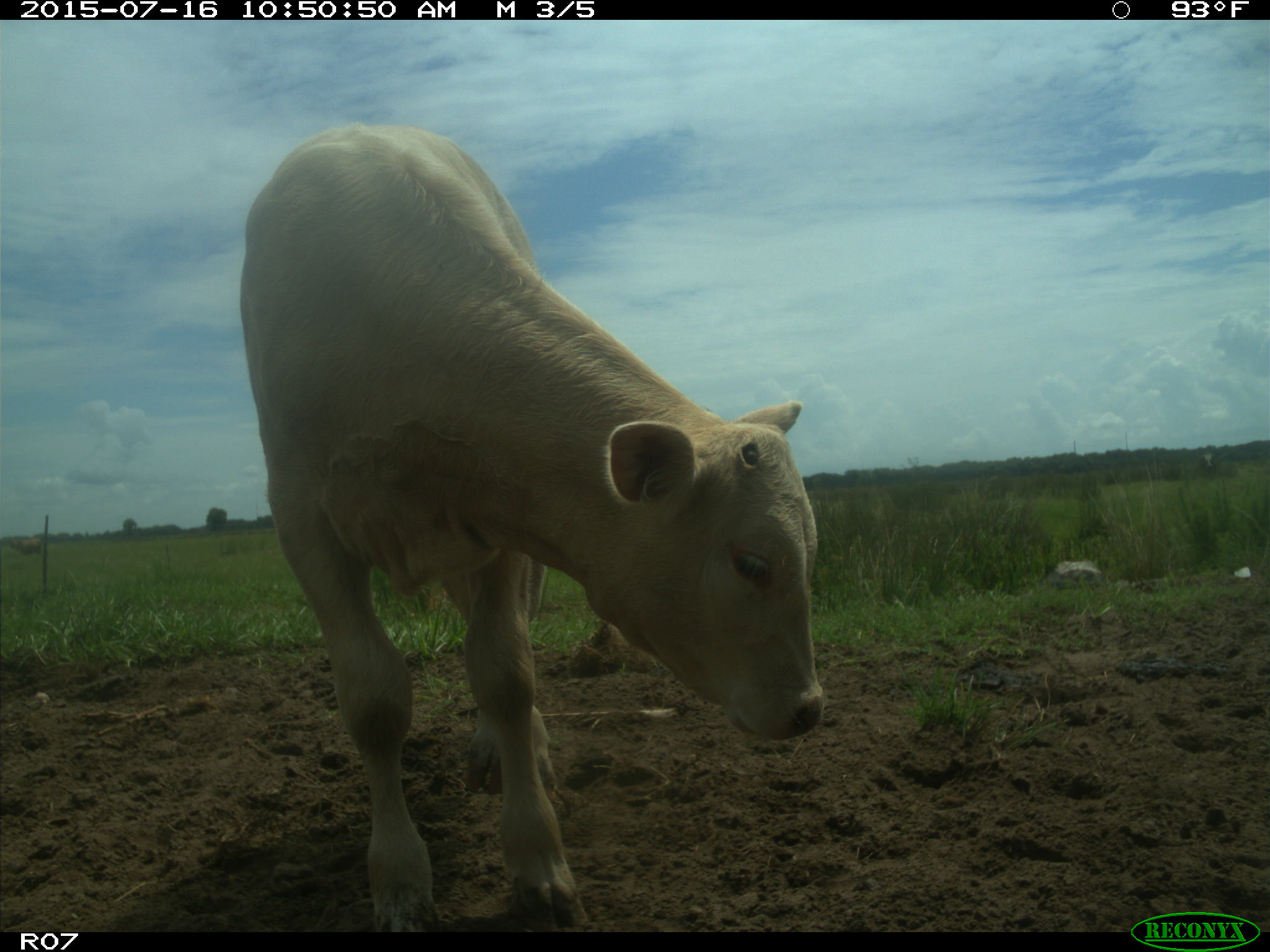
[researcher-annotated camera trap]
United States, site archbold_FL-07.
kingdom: Animalia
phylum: Chordata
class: Mammalia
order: Artiodactyla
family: Bovidae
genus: Bos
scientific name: Bos taurus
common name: domestic cow